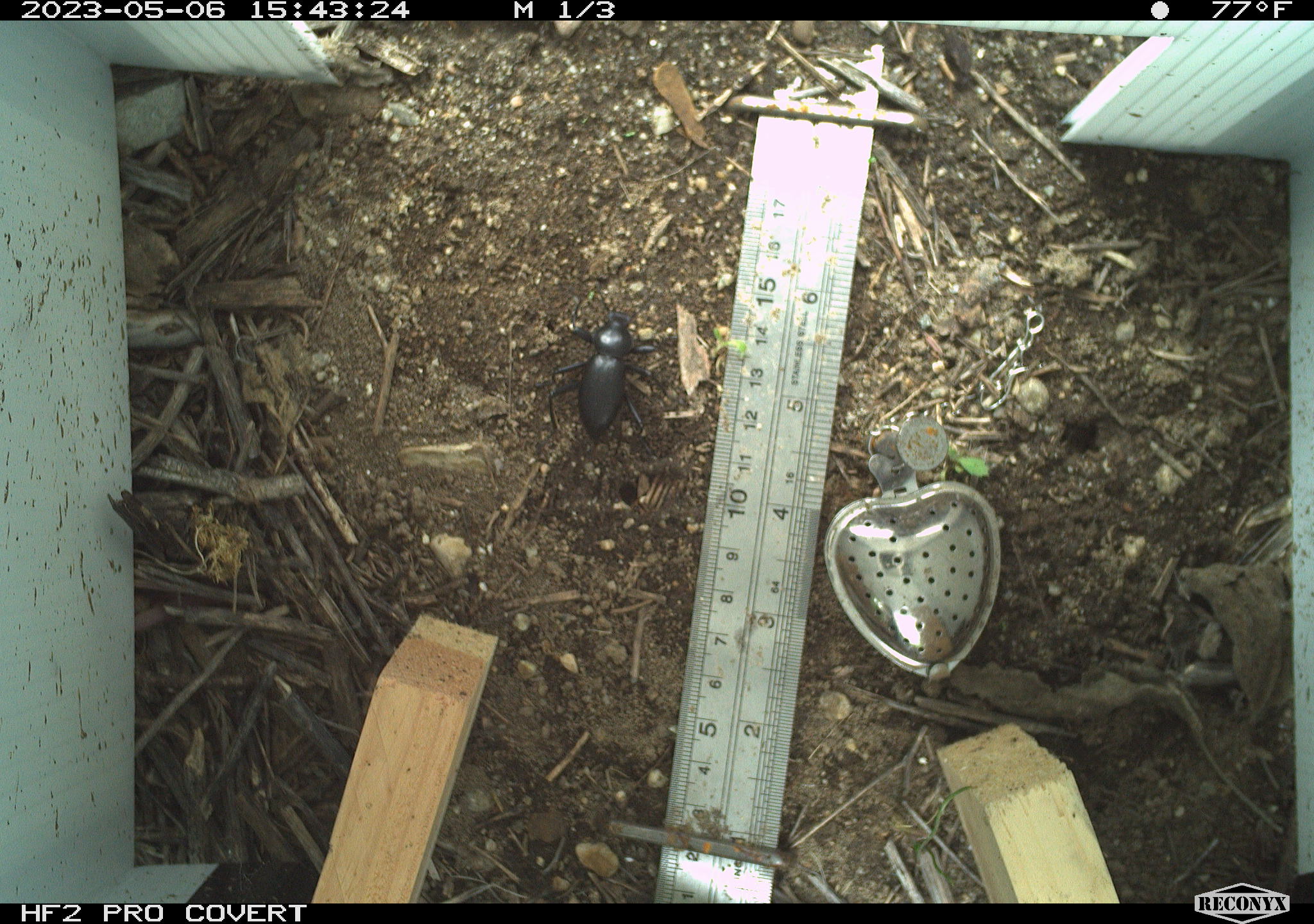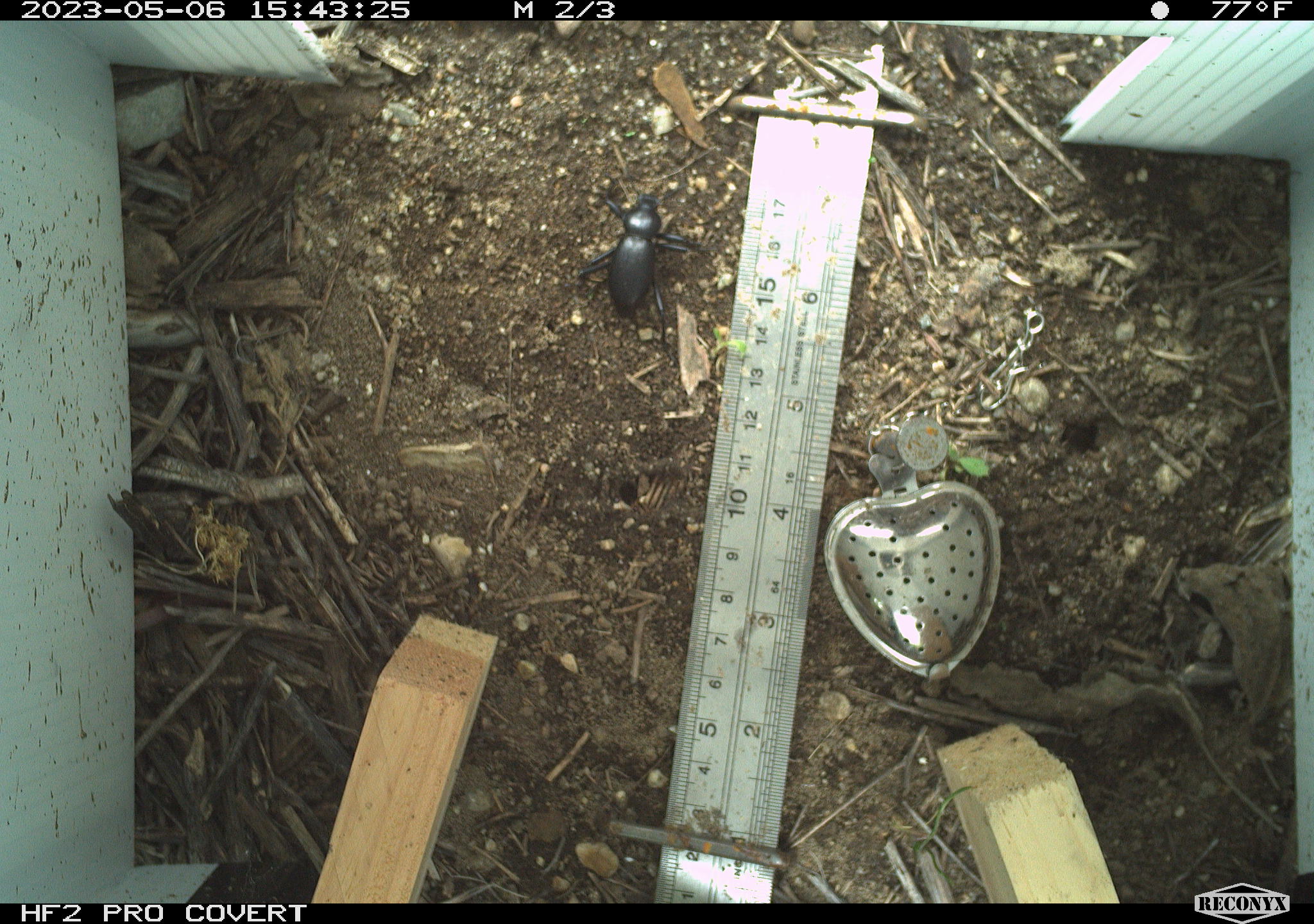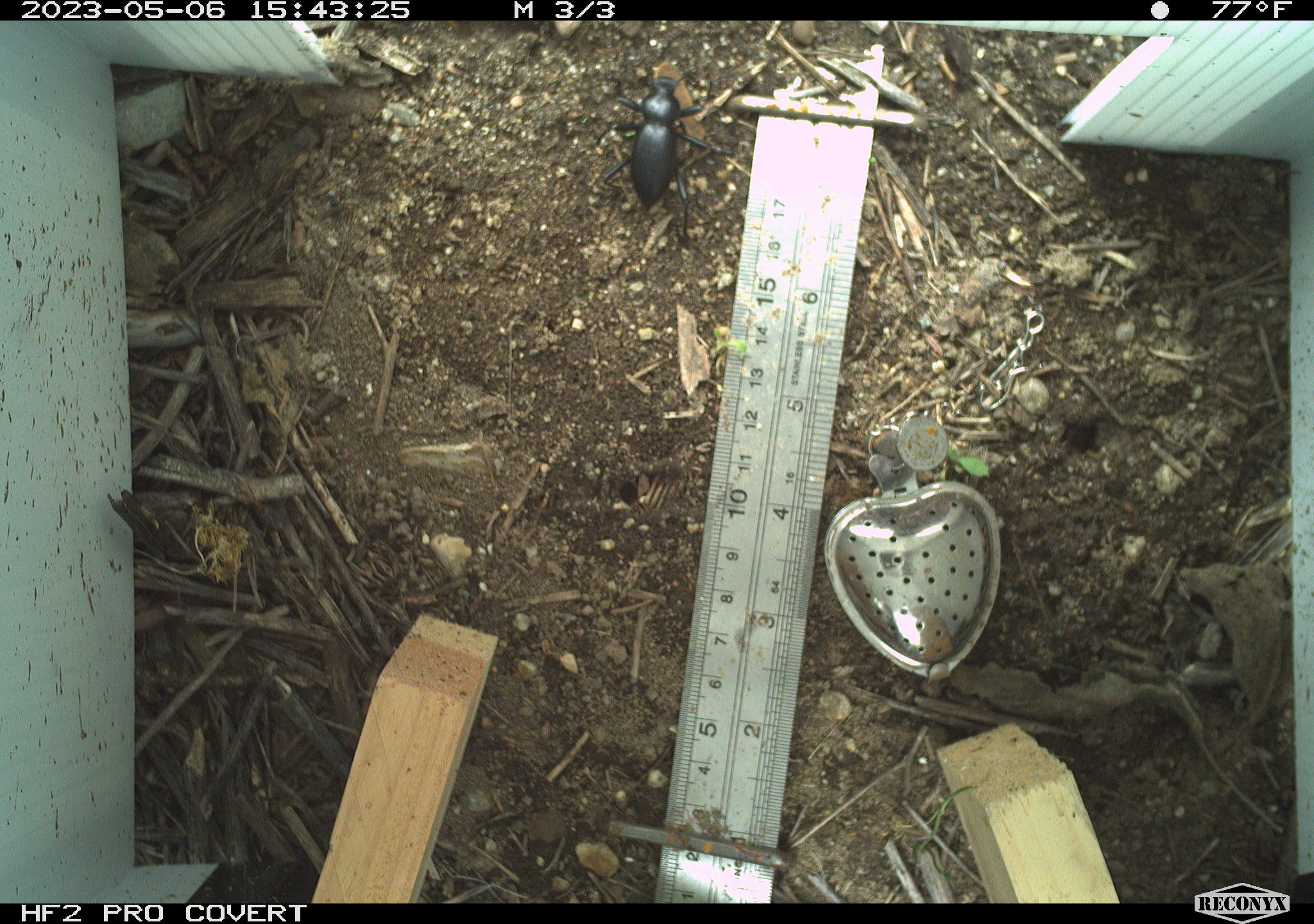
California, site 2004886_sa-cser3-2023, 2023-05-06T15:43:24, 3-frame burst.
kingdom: Animalia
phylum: Arthropoda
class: Insecta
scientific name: Insecta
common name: insect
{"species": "insect (Insecta)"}